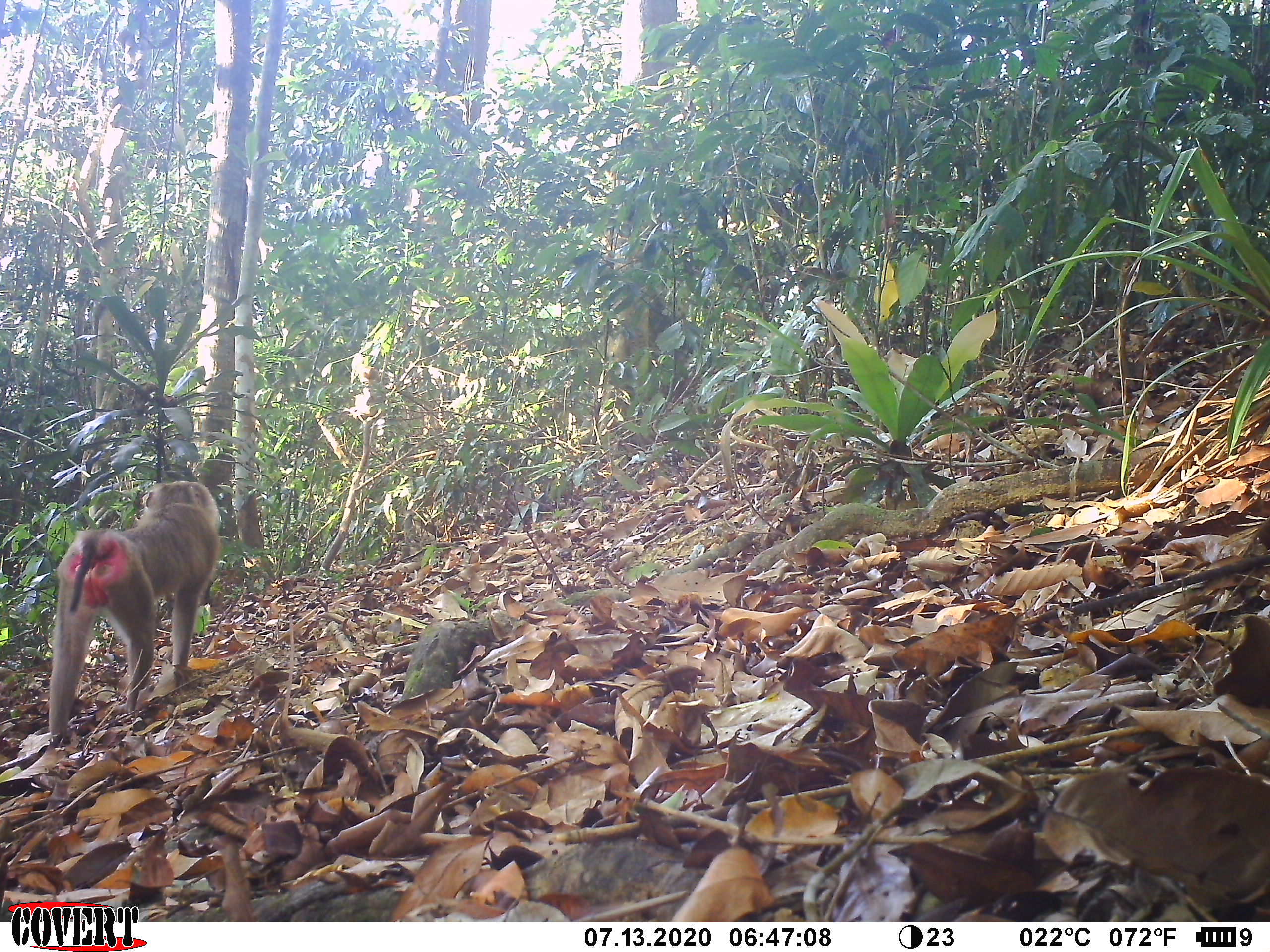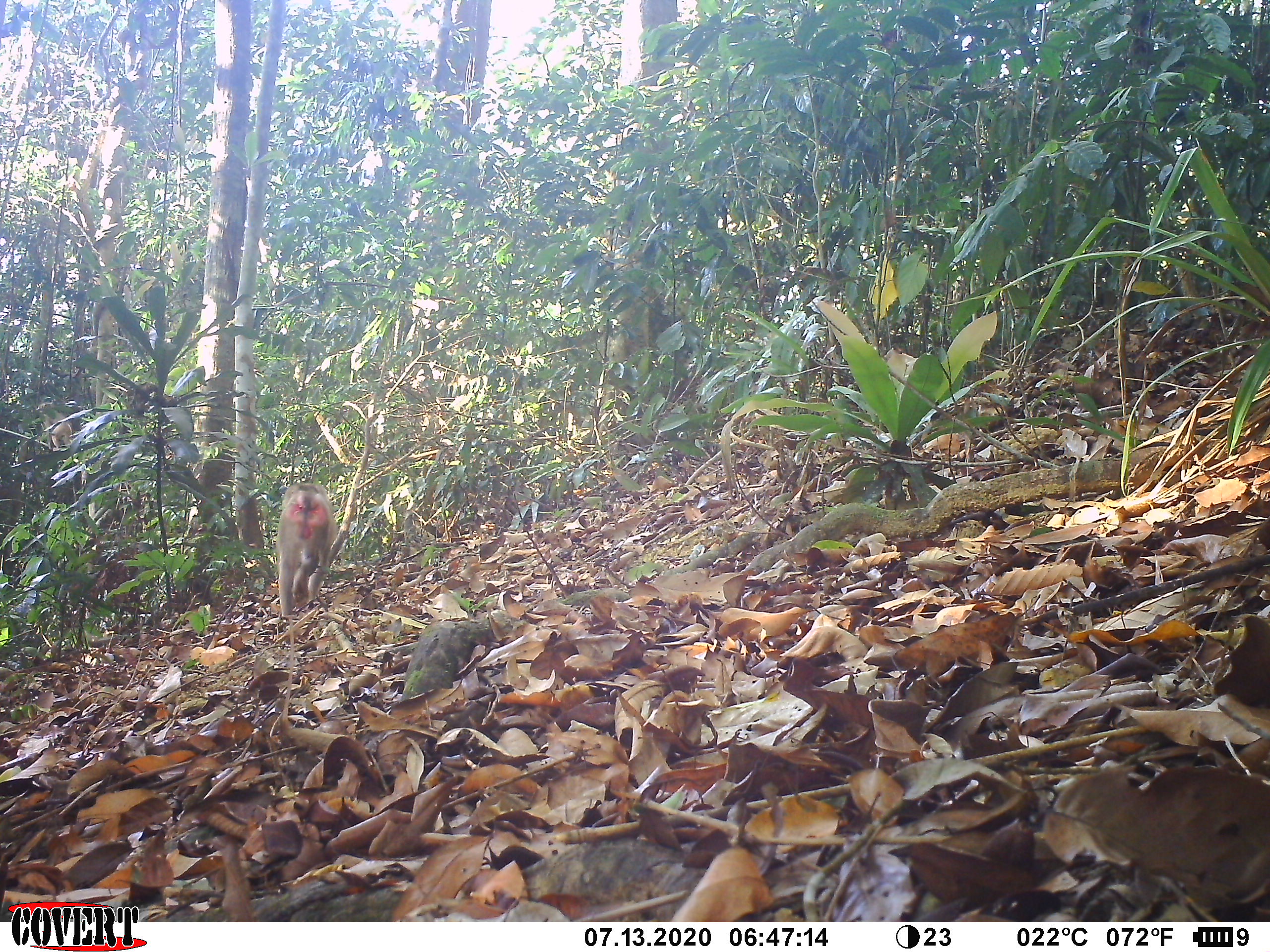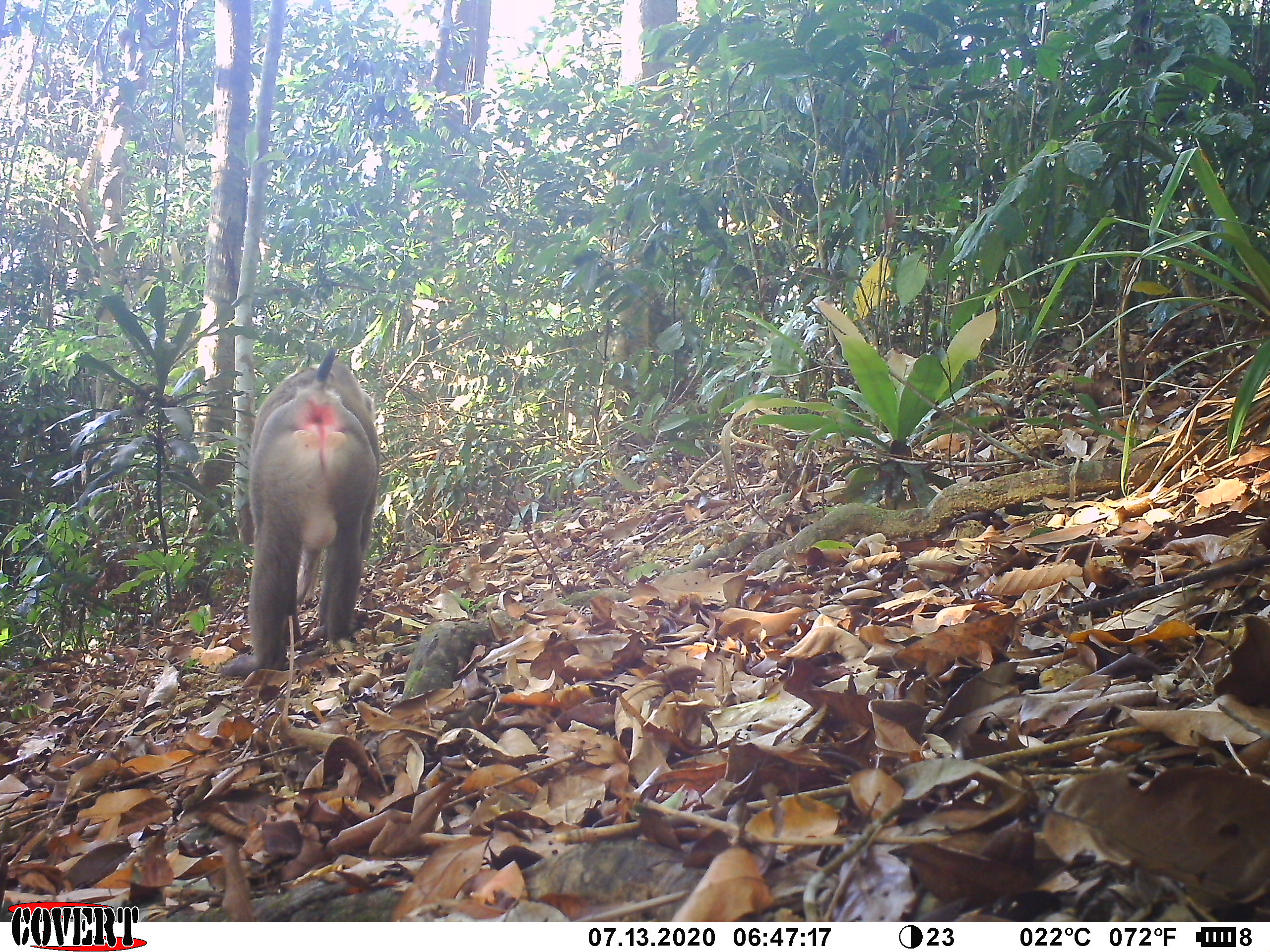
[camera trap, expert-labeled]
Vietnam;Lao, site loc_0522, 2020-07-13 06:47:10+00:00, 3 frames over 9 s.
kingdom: Animalia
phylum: Chordata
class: Mammalia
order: Primates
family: Cercopithecidae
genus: Macaca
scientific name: Macaca nemestrina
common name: pig-tailed macaque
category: pig tailed macaque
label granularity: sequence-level